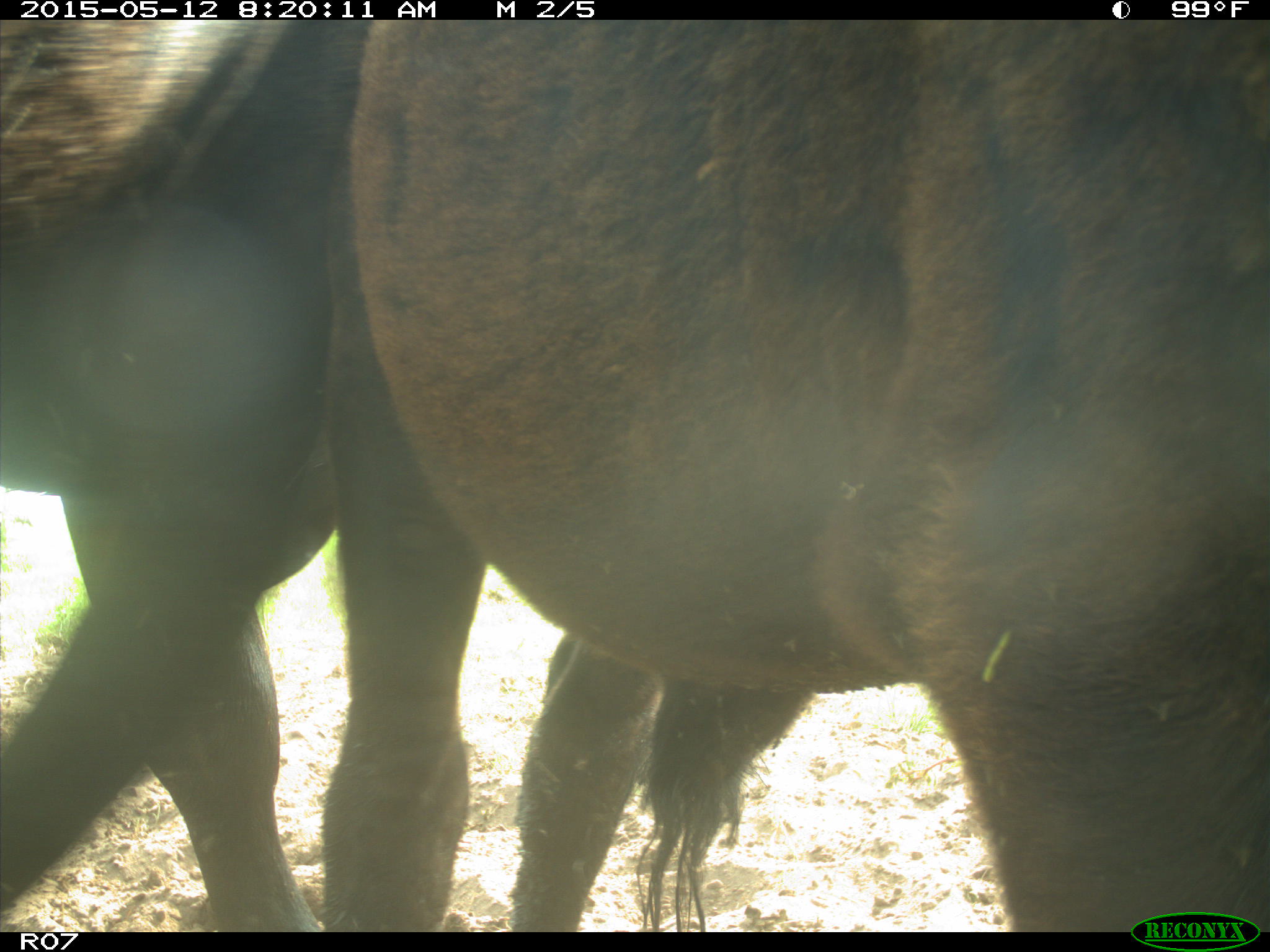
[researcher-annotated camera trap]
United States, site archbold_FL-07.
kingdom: Animalia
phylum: Chordata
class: Mammalia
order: Artiodactyla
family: Bovidae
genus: Bos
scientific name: Bos taurus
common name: domestic cow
Bos taurus (domestic cow).